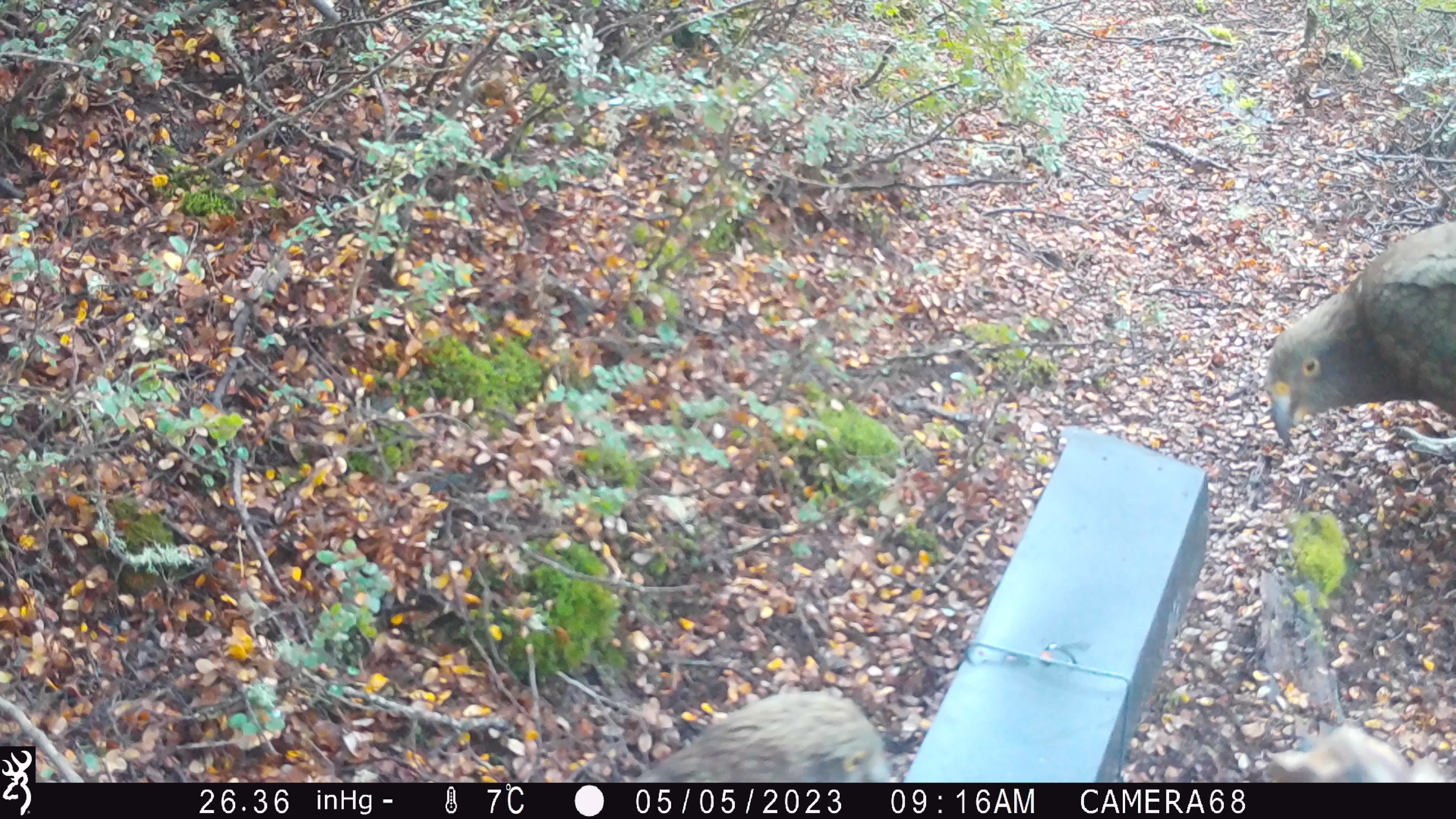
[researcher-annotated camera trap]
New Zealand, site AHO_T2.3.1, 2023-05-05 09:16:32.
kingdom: Animalia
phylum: Chordata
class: Aves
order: Psittaciformes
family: Strigopidae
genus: Nestor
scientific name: Nestor notabilis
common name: kea